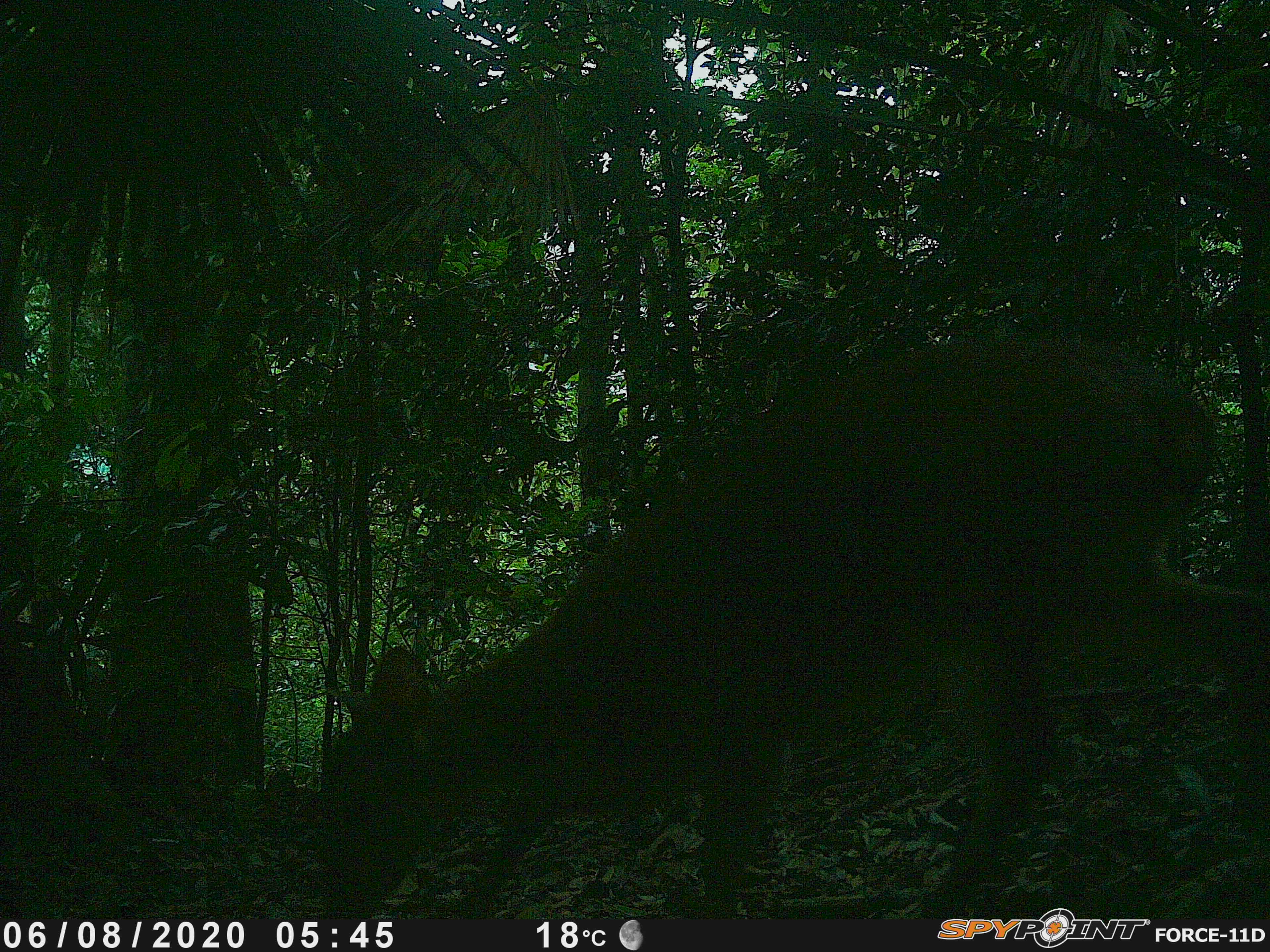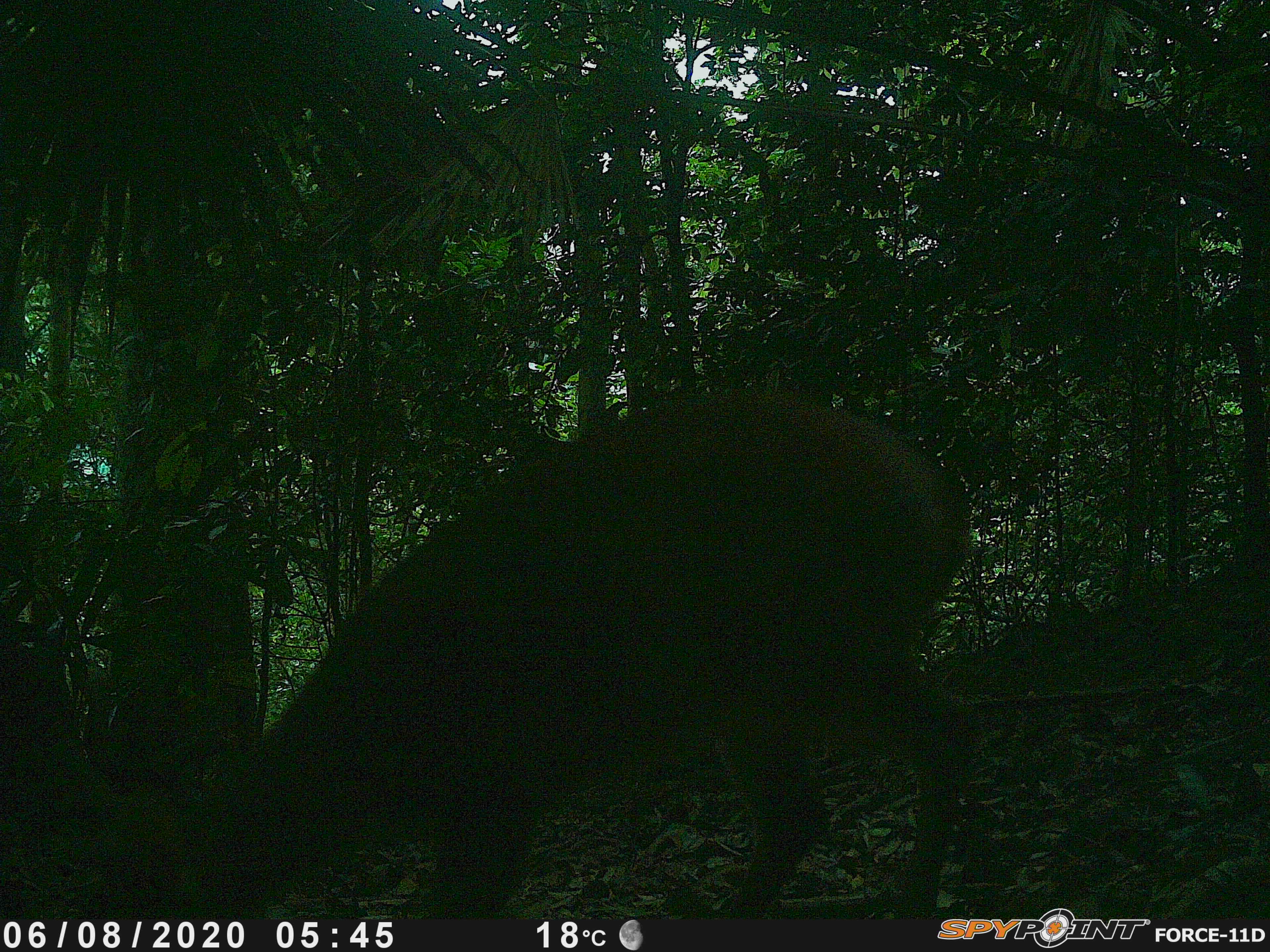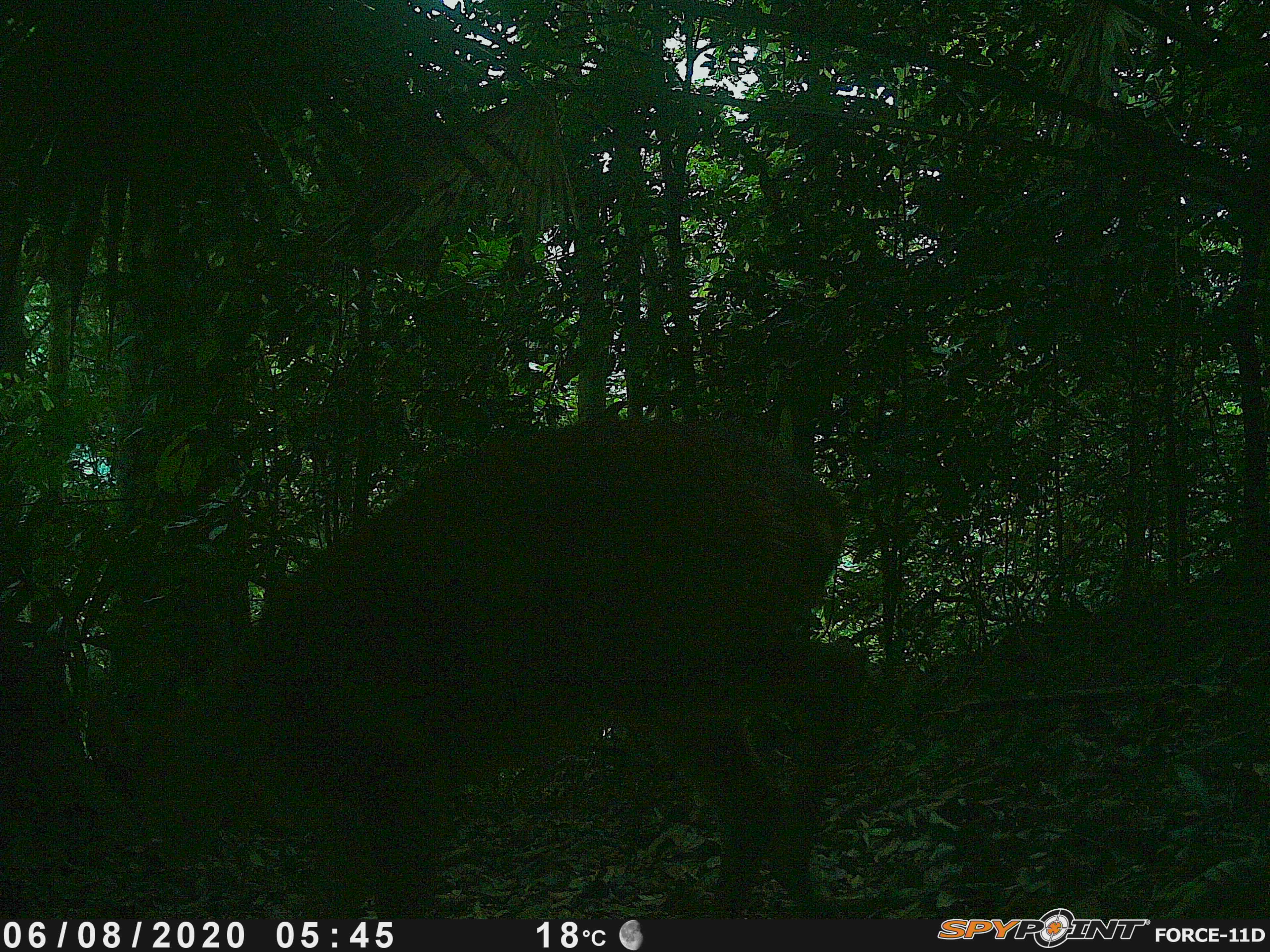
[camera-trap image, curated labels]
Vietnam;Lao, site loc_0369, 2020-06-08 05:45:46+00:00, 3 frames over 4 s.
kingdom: Animalia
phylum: Chordata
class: Mammalia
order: Artiodactyla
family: Cervidae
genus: Muntiacus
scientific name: Muntiacus vuquangensis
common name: large-antlered muntjac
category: large antlered muntjac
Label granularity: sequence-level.